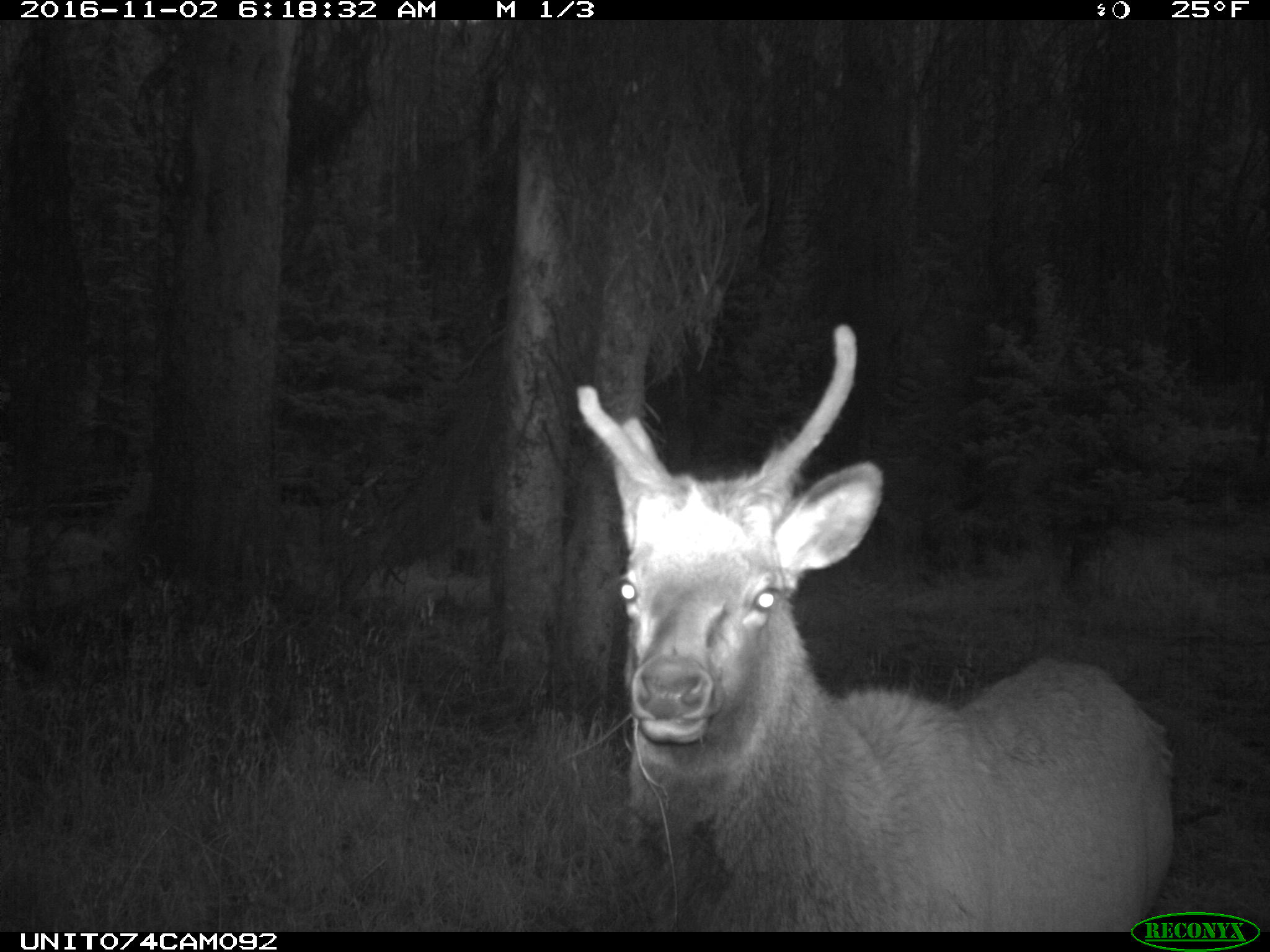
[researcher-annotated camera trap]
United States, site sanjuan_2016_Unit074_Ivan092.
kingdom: Animalia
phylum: Chordata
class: Mammalia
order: Artiodactyla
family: Cervidae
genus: Cervus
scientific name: Cervus elaphus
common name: red deer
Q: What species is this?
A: Cervus elaphus (red deer).